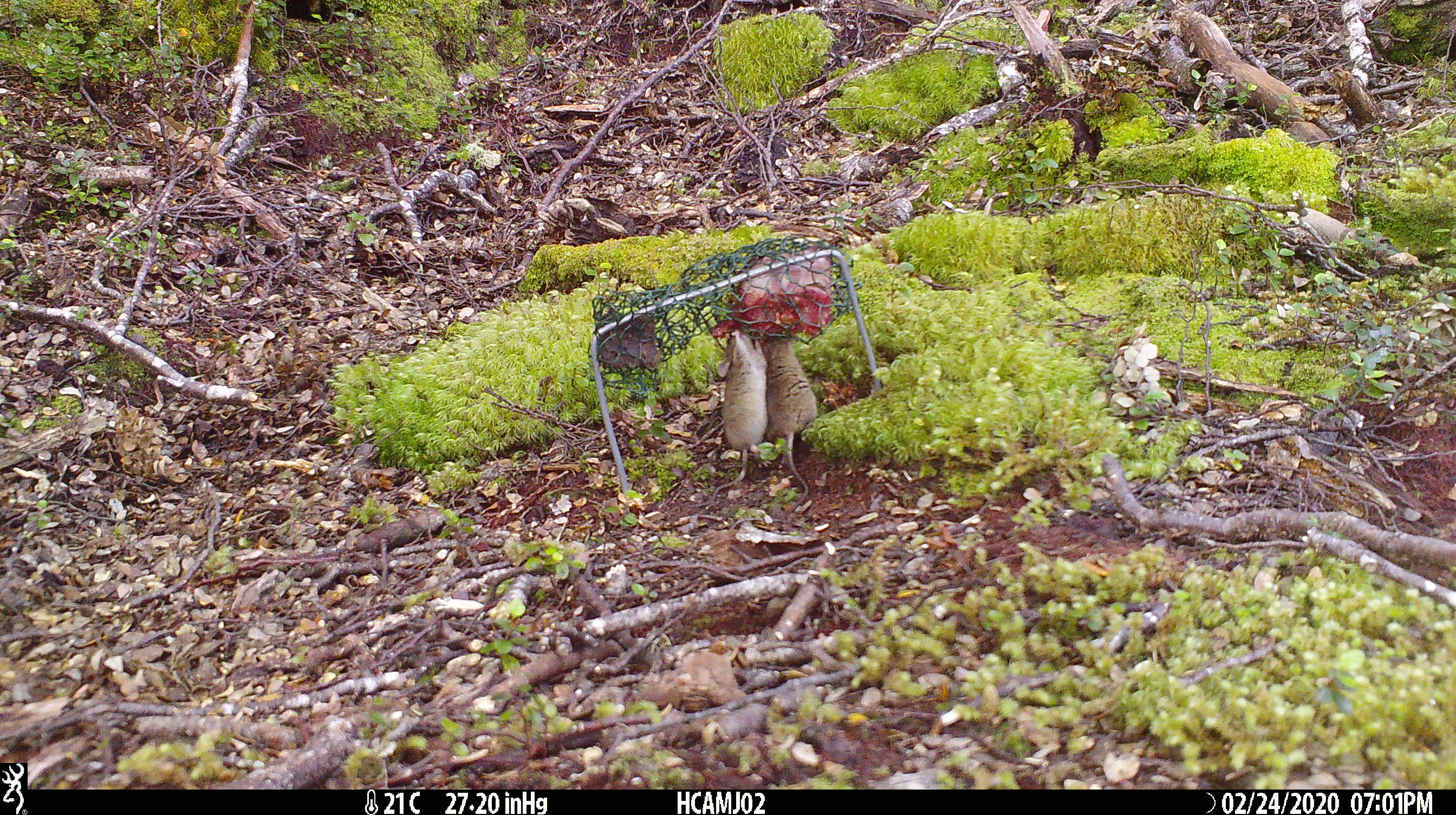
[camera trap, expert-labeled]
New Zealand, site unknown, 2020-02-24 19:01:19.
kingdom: Animalia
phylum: Chordata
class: Mammalia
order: Rodentia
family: Muridae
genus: Mus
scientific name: Mus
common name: mouse